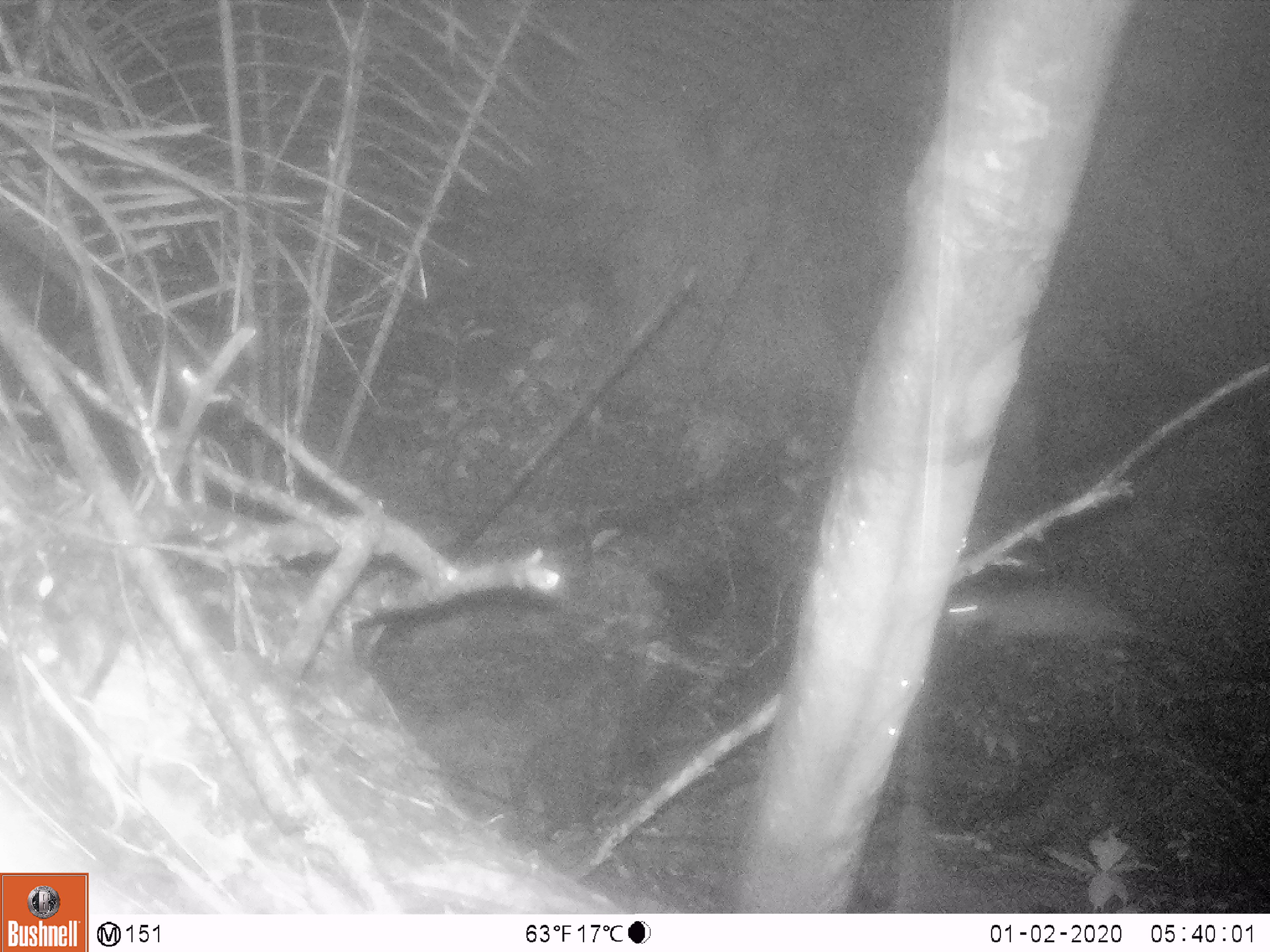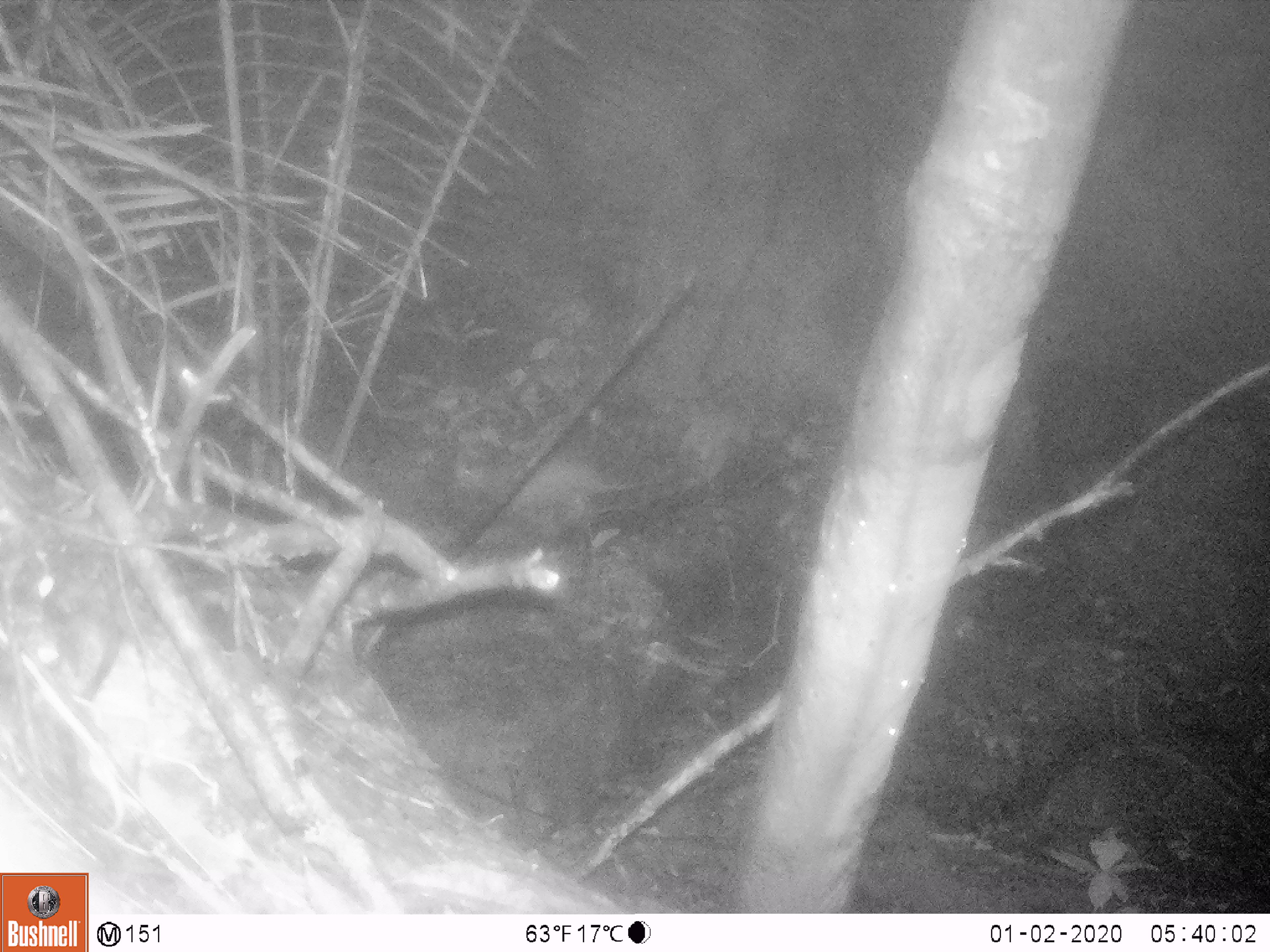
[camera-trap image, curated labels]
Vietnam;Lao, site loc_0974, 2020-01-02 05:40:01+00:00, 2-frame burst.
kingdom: Animalia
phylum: Chordata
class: Mammalia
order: Rodentia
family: Hystricidae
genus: Atherurus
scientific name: Atherurus macrourus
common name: asiatic brush-tailed porcupine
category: asiatic brush tailed porcupine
Asiatic brush tailed porcupine (asiatic brush-tailed porcupine) (Atherurus macrourus). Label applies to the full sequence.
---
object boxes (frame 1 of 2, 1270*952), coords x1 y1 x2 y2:
asiatic brush tailed porcupine: 942 584 1172 662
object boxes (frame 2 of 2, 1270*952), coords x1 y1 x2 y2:
asiatic brush tailed porcupine: 451 454 672 539